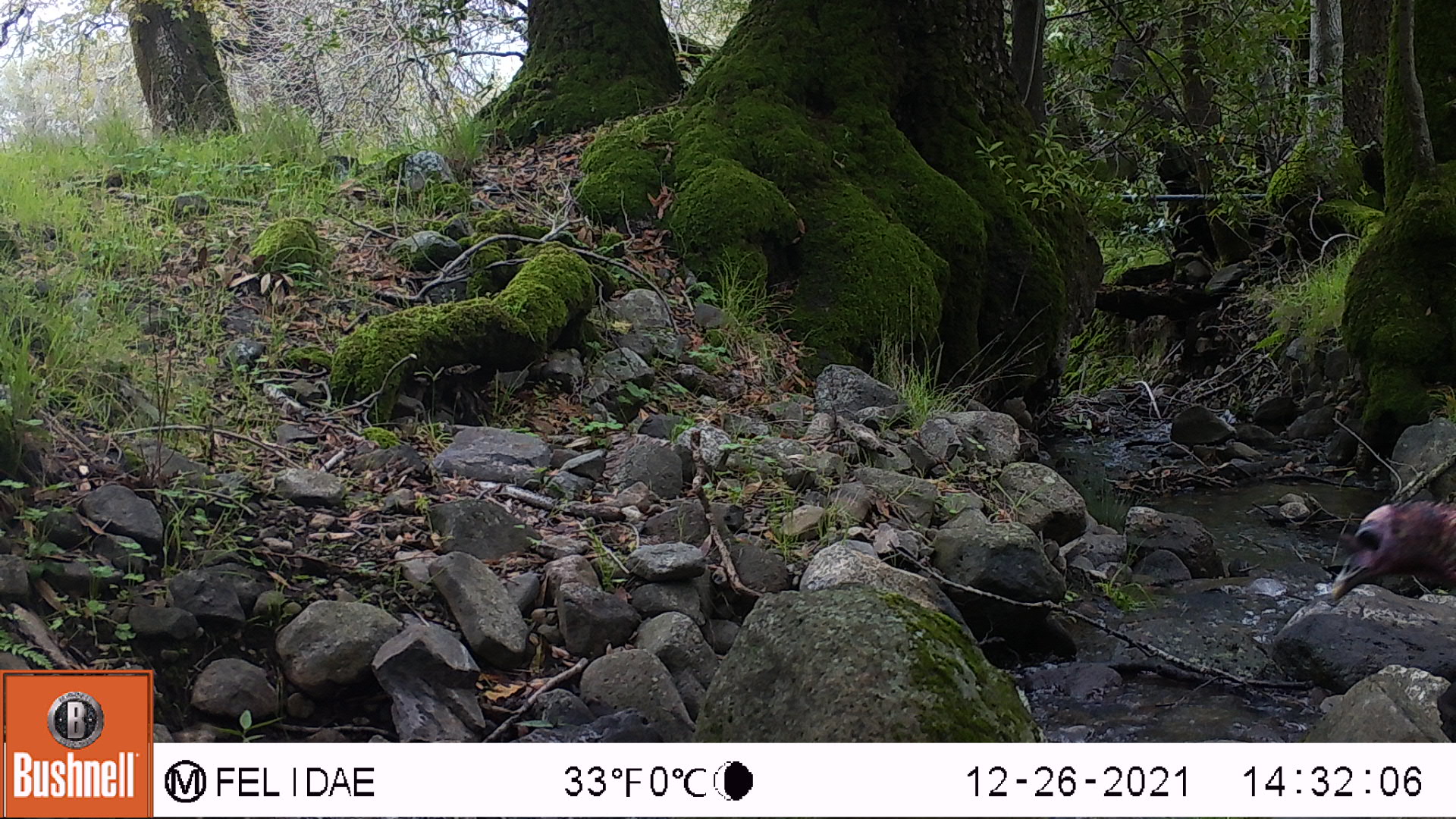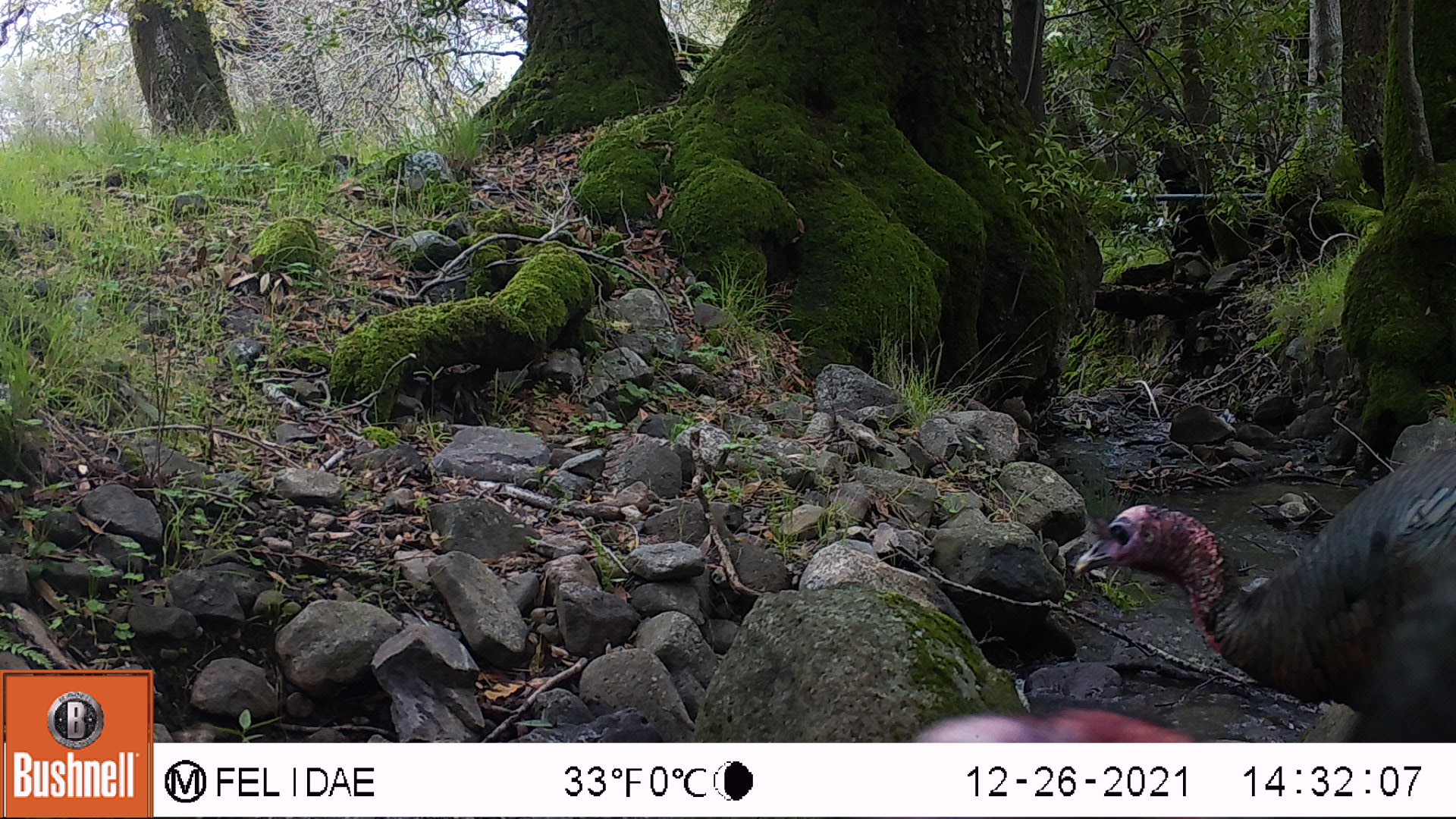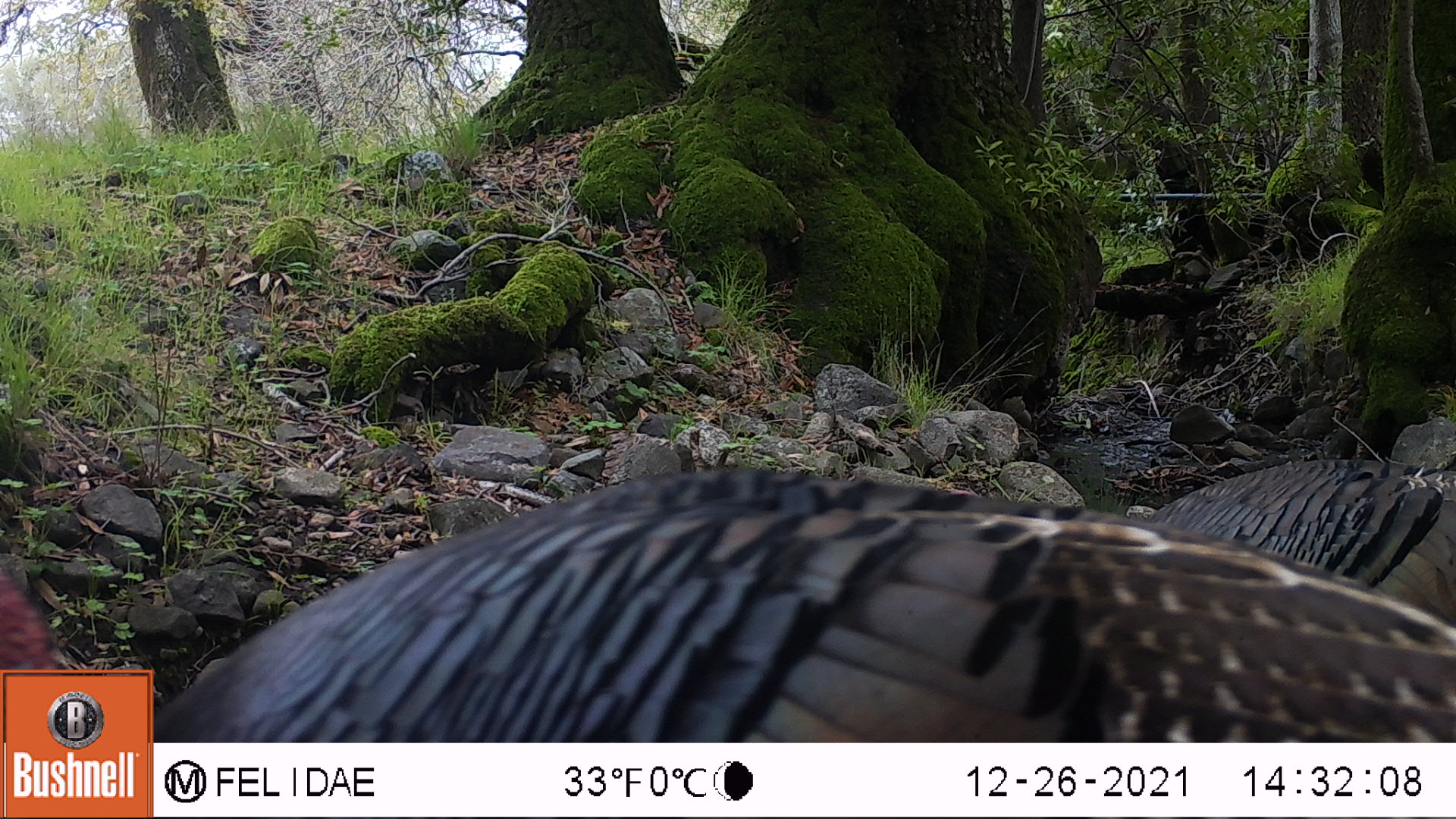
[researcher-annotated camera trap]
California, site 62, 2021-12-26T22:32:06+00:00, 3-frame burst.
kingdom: Animalia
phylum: Chordata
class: Aves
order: Galliformes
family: Phasianidae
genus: Meleagris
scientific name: Meleagris gallopavo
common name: turkey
Turkey (Meleagris gallopavo).